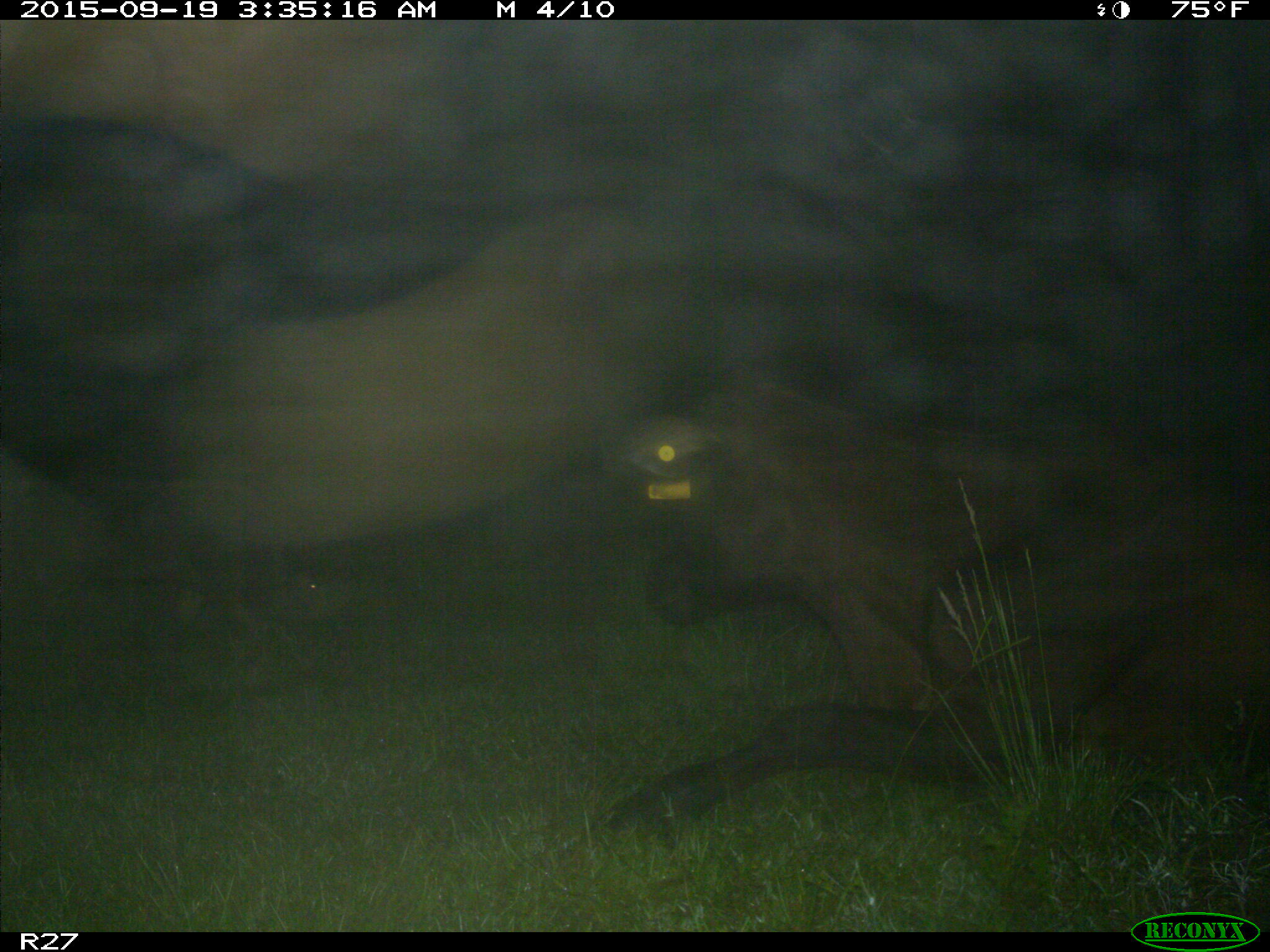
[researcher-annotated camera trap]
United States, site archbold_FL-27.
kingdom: Animalia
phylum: Chordata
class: Mammalia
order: Artiodactyla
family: Suidae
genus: Sus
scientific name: Sus scrofa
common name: wild boar